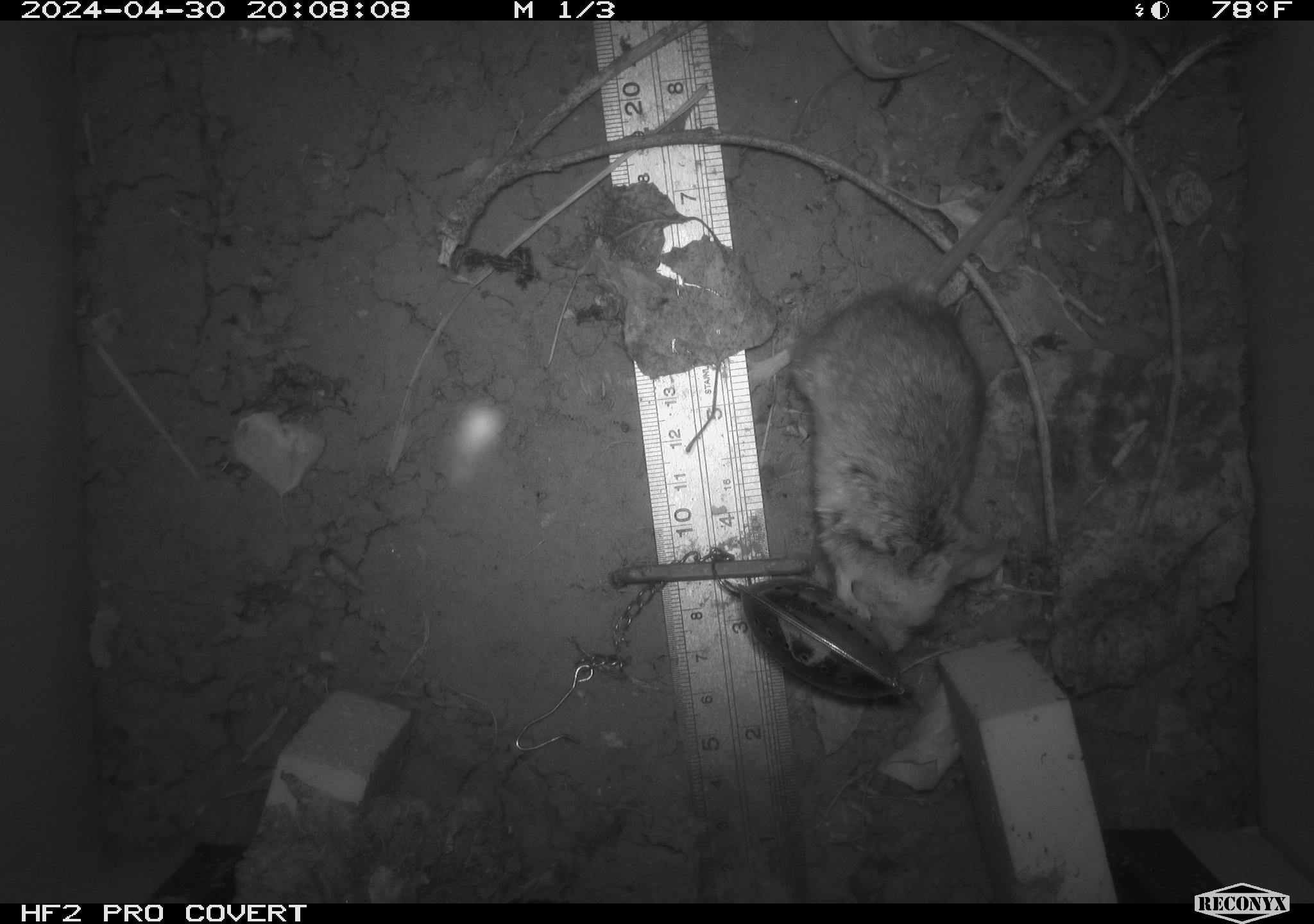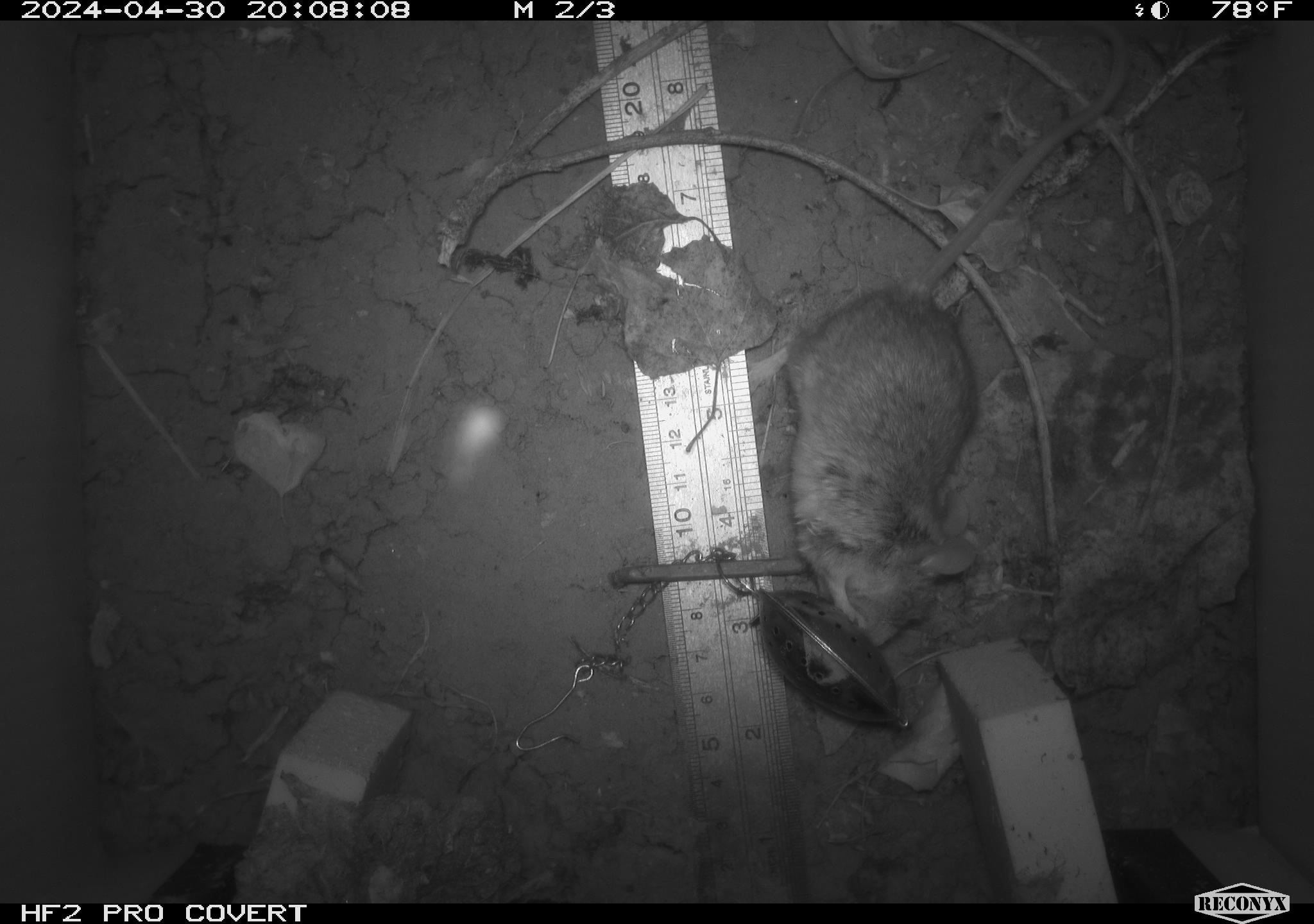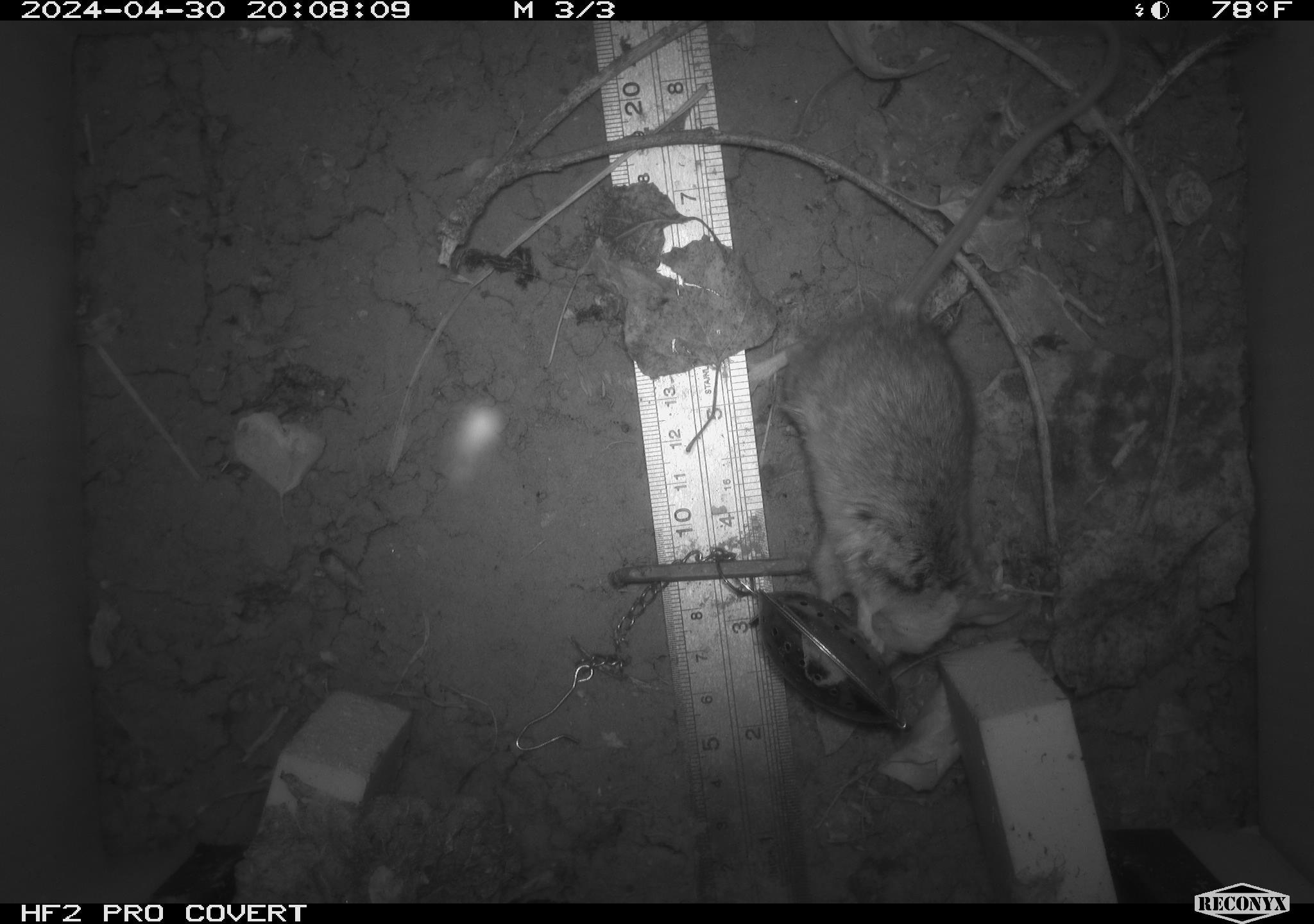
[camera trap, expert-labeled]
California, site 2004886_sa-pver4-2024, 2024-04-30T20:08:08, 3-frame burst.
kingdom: Animalia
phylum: Chordata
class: Mammalia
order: Rodentia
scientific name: Rodentia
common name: mouse species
Mouse species (Rodentia).